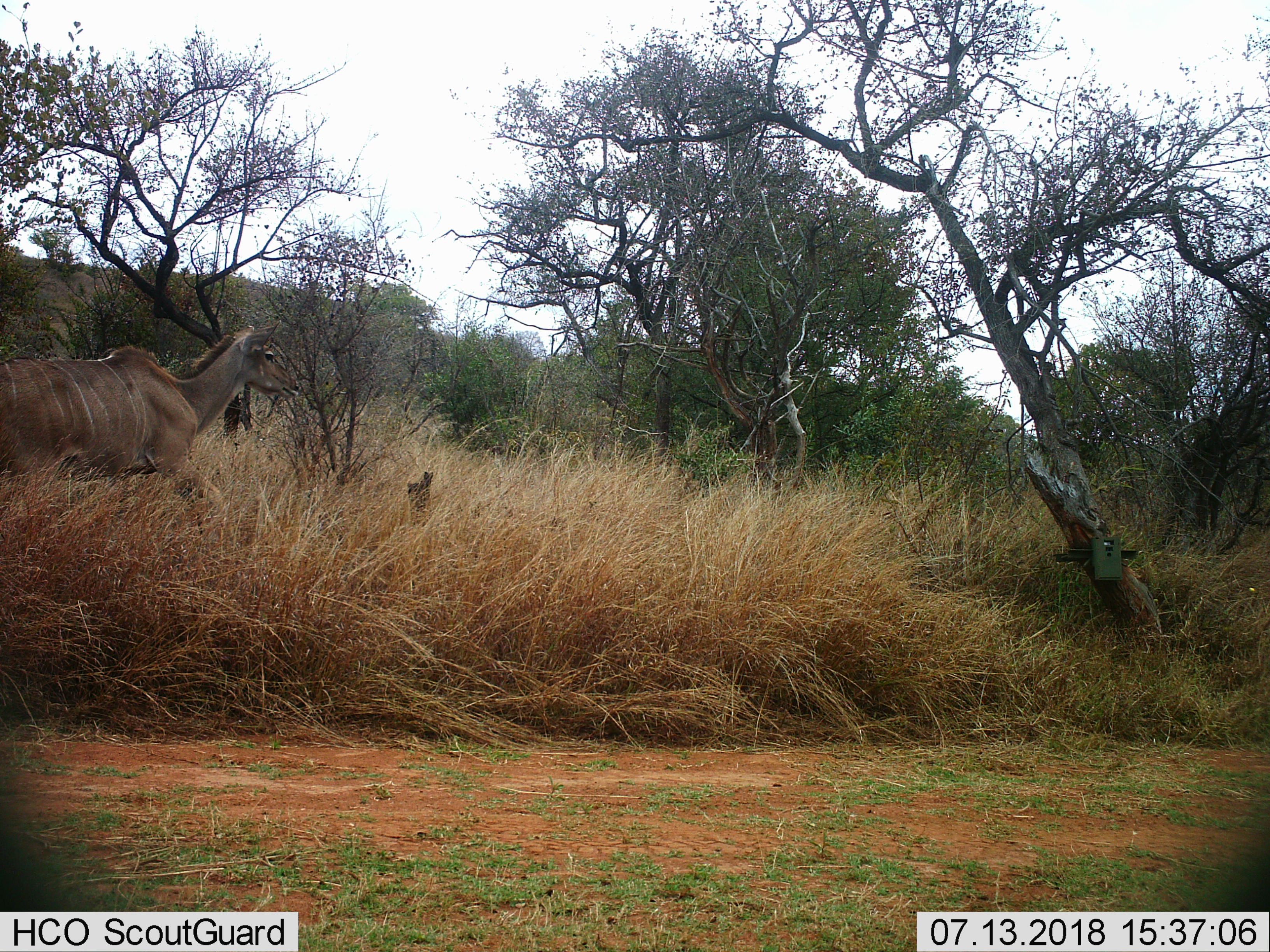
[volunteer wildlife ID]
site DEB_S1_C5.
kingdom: Animalia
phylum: Chordata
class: Mammalia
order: Artiodactyla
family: Bovidae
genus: Tragelaphus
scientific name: Tragelaphus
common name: kudu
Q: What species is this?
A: Kudu (Tragelaphus).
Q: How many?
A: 1.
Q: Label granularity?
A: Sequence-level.